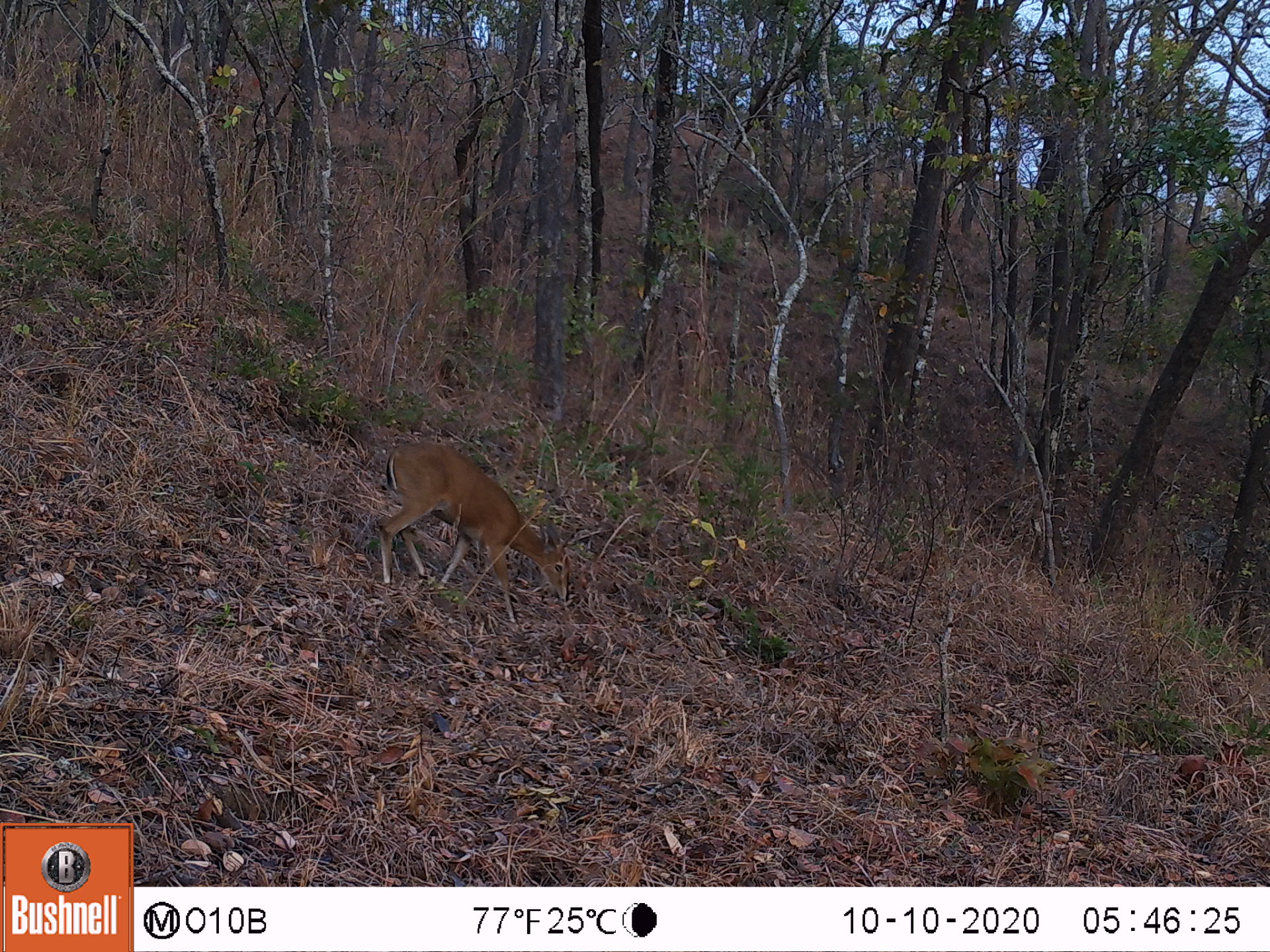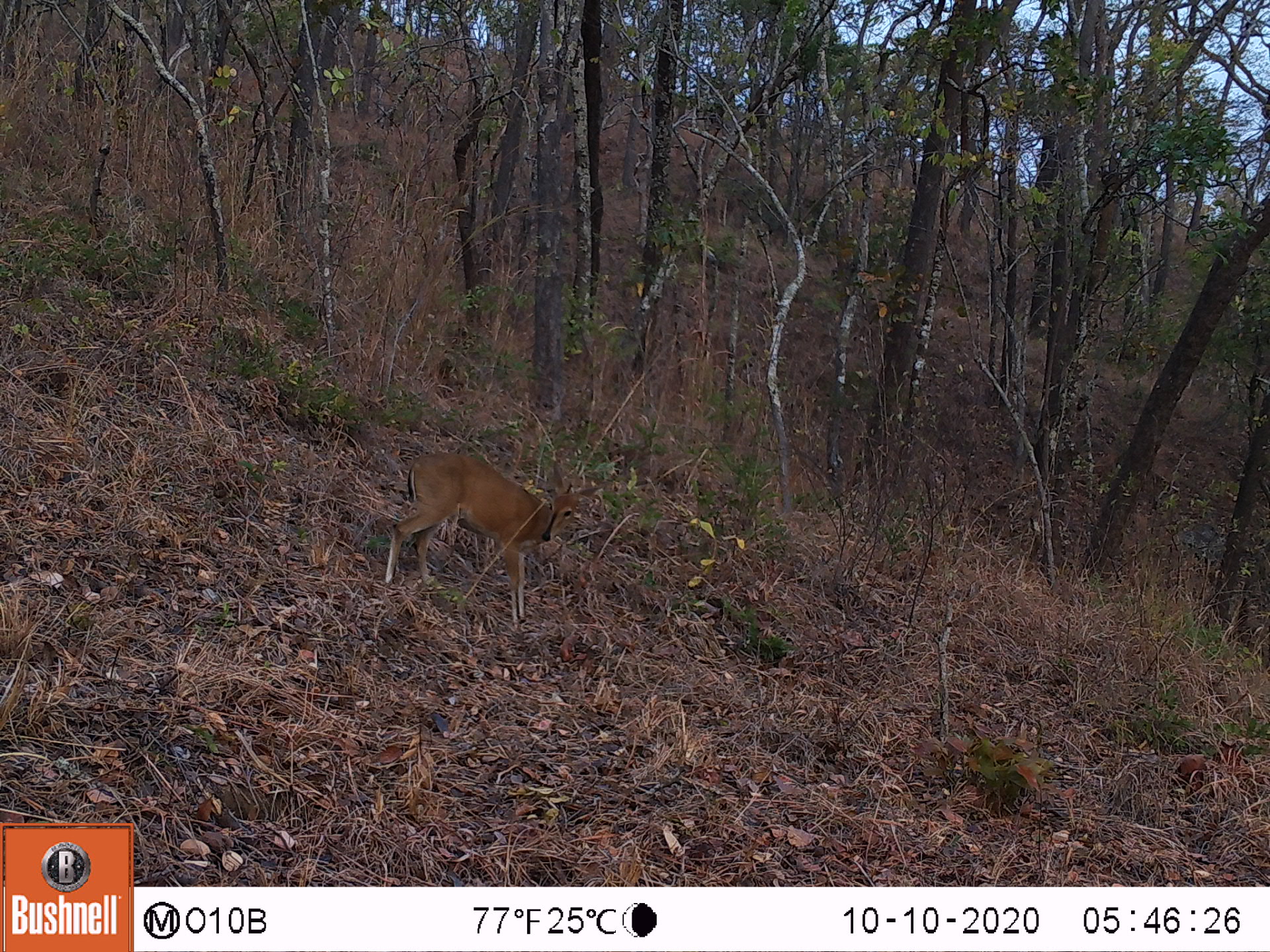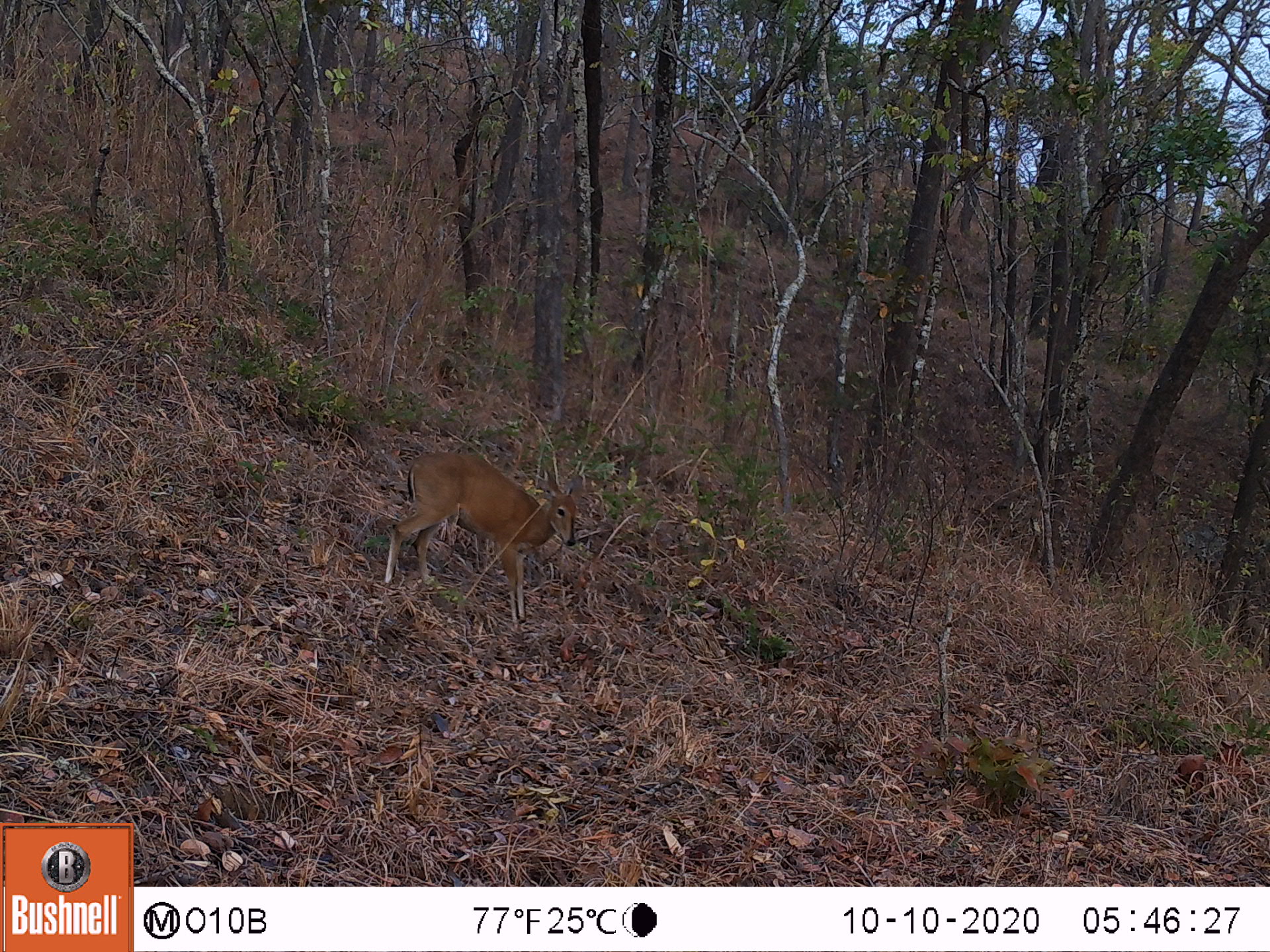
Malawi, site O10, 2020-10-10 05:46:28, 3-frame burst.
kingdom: Animalia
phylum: Chordata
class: Mammalia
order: Artiodactyla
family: Bovidae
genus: Sylvicapra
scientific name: Sylvicapra grimmia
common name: common duiker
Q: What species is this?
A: Common duiker (Sylvicapra grimmia).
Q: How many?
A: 1.